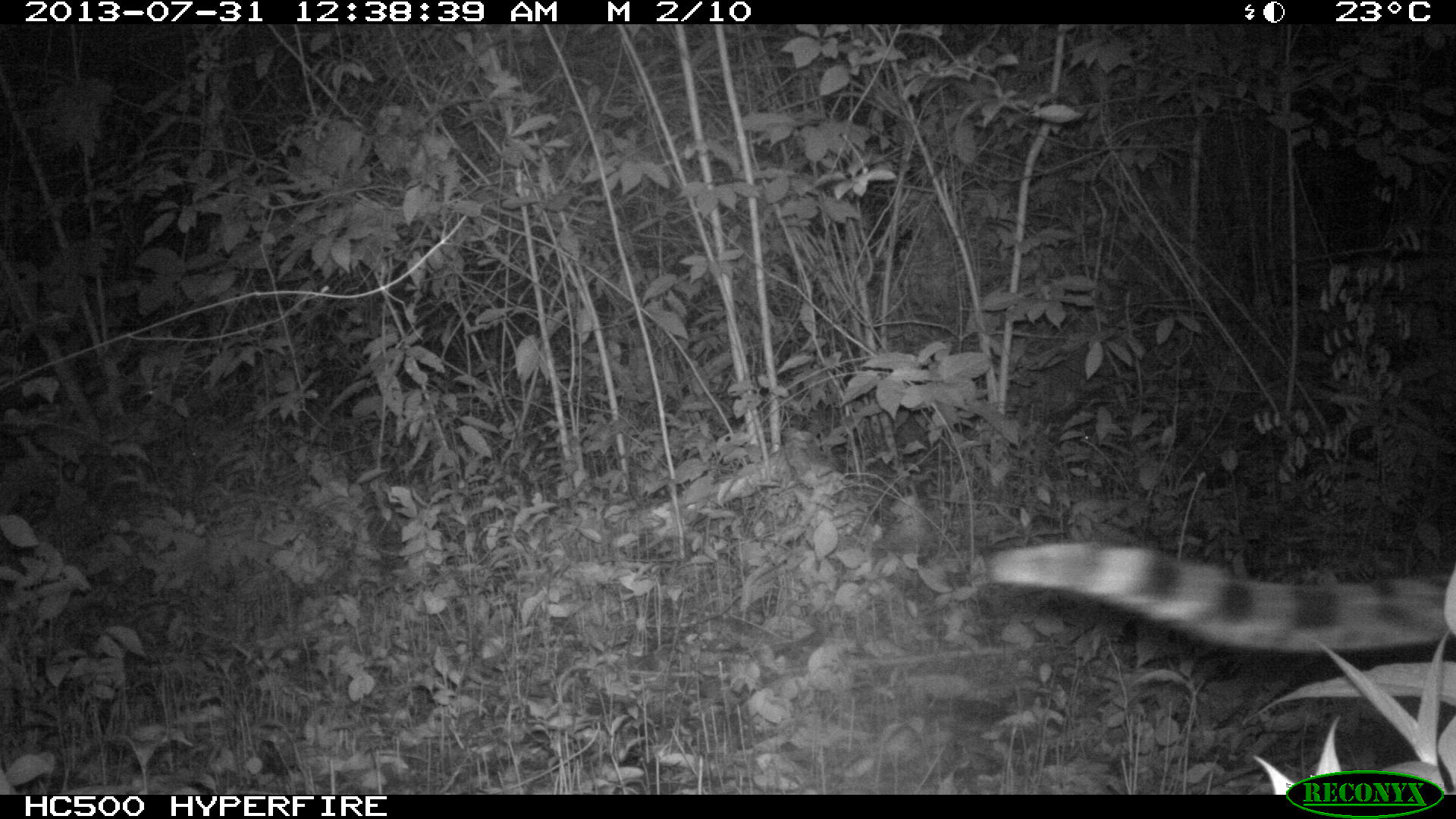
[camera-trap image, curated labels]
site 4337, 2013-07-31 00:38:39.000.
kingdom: Animalia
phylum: Chordata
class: Mammalia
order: Carnivora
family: Felidae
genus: Leopardus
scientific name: Leopardus pardalis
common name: ocelot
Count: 1.